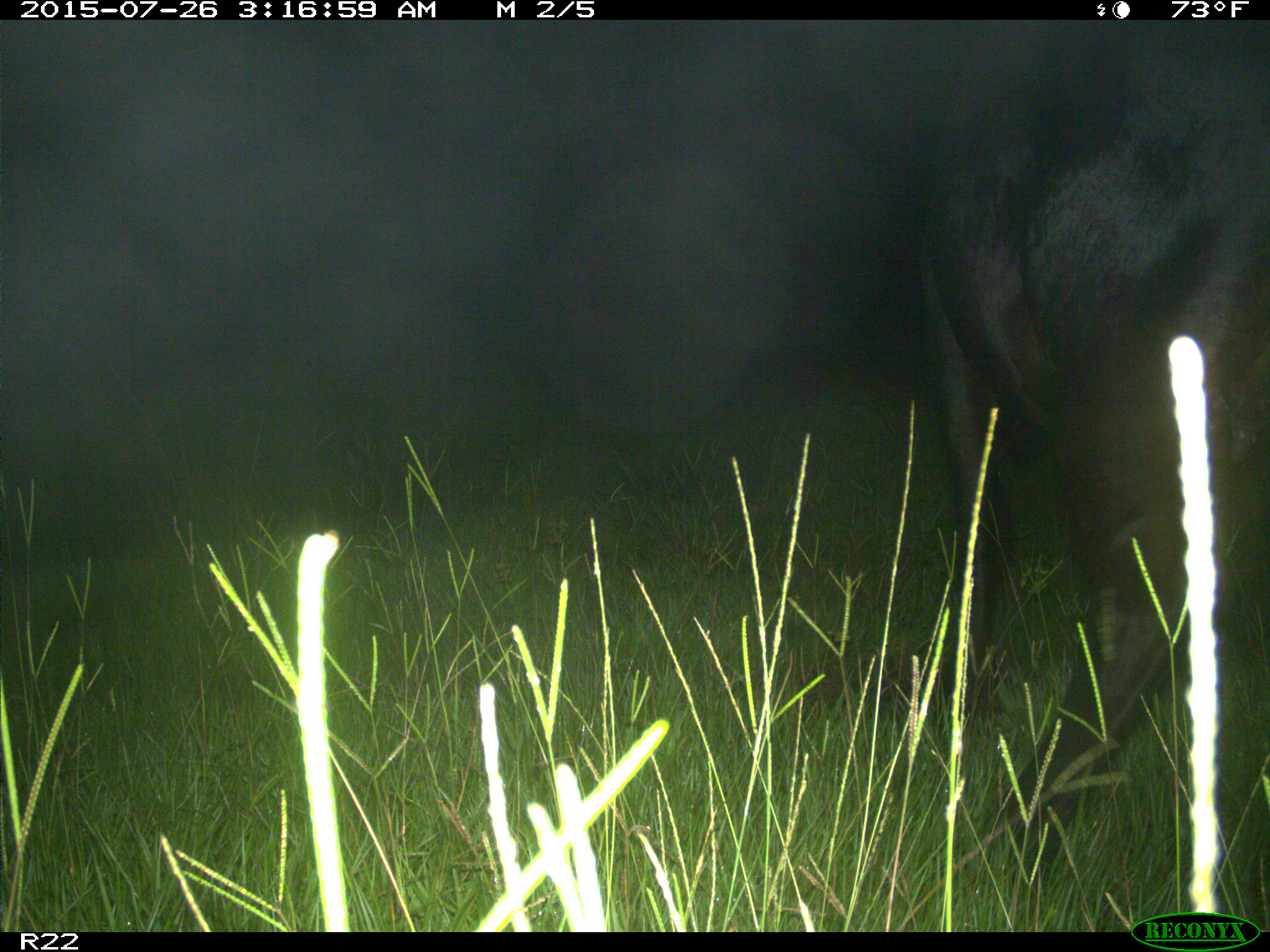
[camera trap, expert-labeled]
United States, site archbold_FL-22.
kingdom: Animalia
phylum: Chordata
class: Mammalia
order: Artiodactyla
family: Bovidae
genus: Bos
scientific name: Bos taurus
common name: domestic cow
Bos taurus (domestic cow).